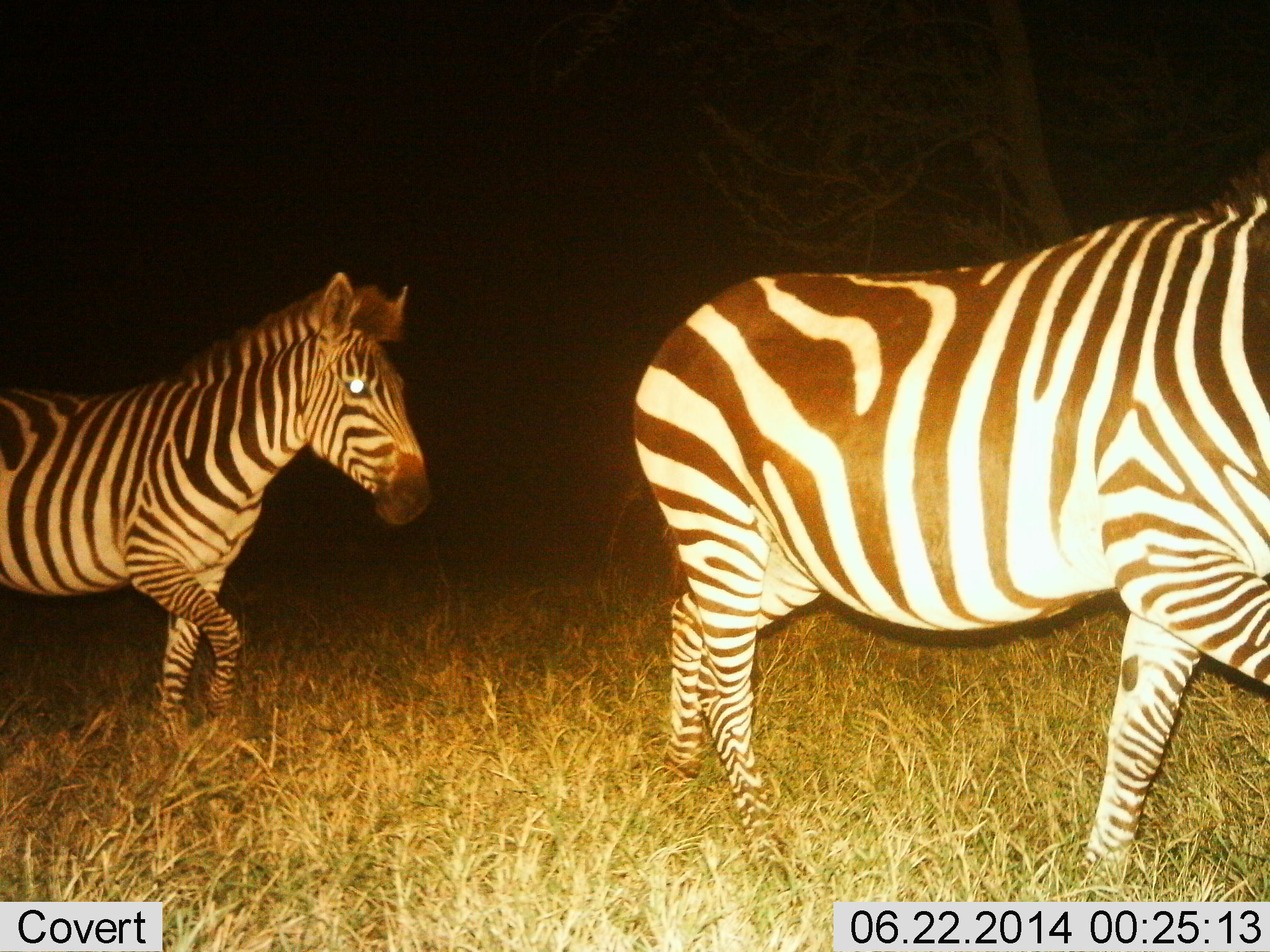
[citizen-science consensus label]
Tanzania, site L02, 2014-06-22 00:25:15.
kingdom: Animalia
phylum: Chordata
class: Mammalia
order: Perissodactyla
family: Equidae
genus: Equus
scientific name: Equus quagga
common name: plains zebra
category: zebra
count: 2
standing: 10%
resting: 0%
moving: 90%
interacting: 0%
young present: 0%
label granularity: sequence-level